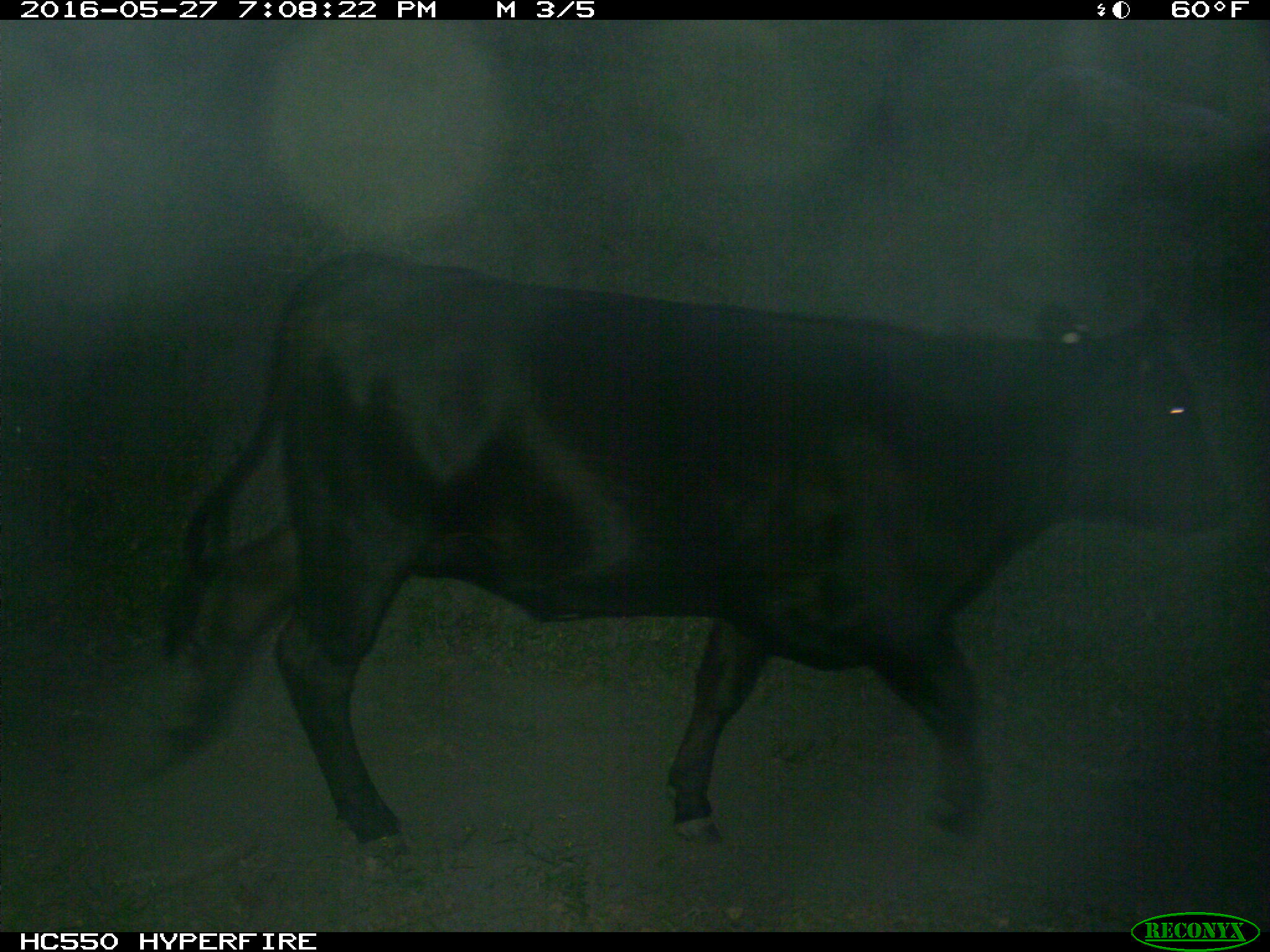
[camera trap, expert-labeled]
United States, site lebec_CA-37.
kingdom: Animalia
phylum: Chordata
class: Mammalia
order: Artiodactyla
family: Bovidae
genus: Bos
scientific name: Bos taurus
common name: domestic cow